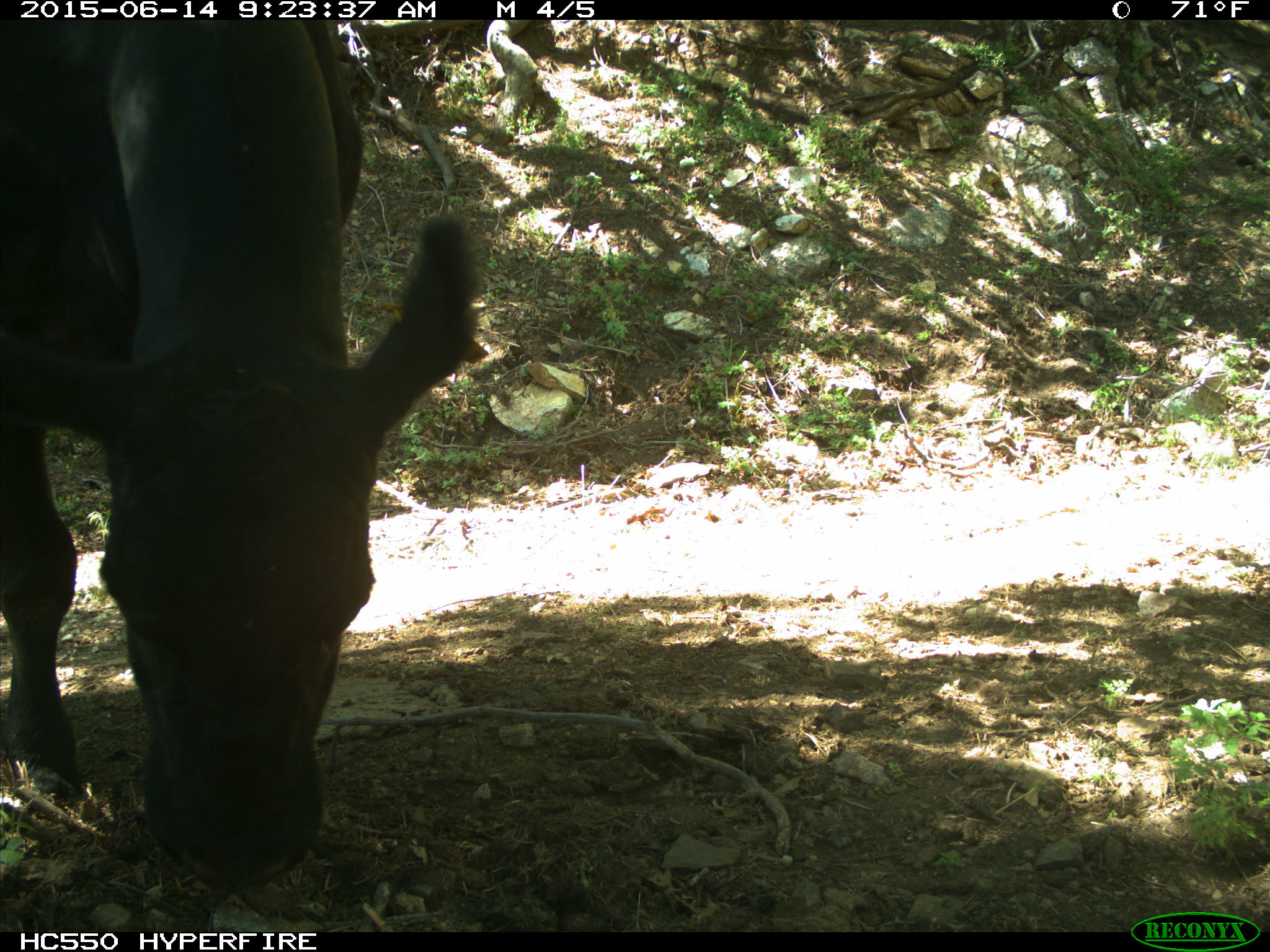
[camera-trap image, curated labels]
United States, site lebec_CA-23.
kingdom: Animalia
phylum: Chordata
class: Mammalia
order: Artiodactyla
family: Bovidae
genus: Bos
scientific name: Bos taurus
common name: domestic cow